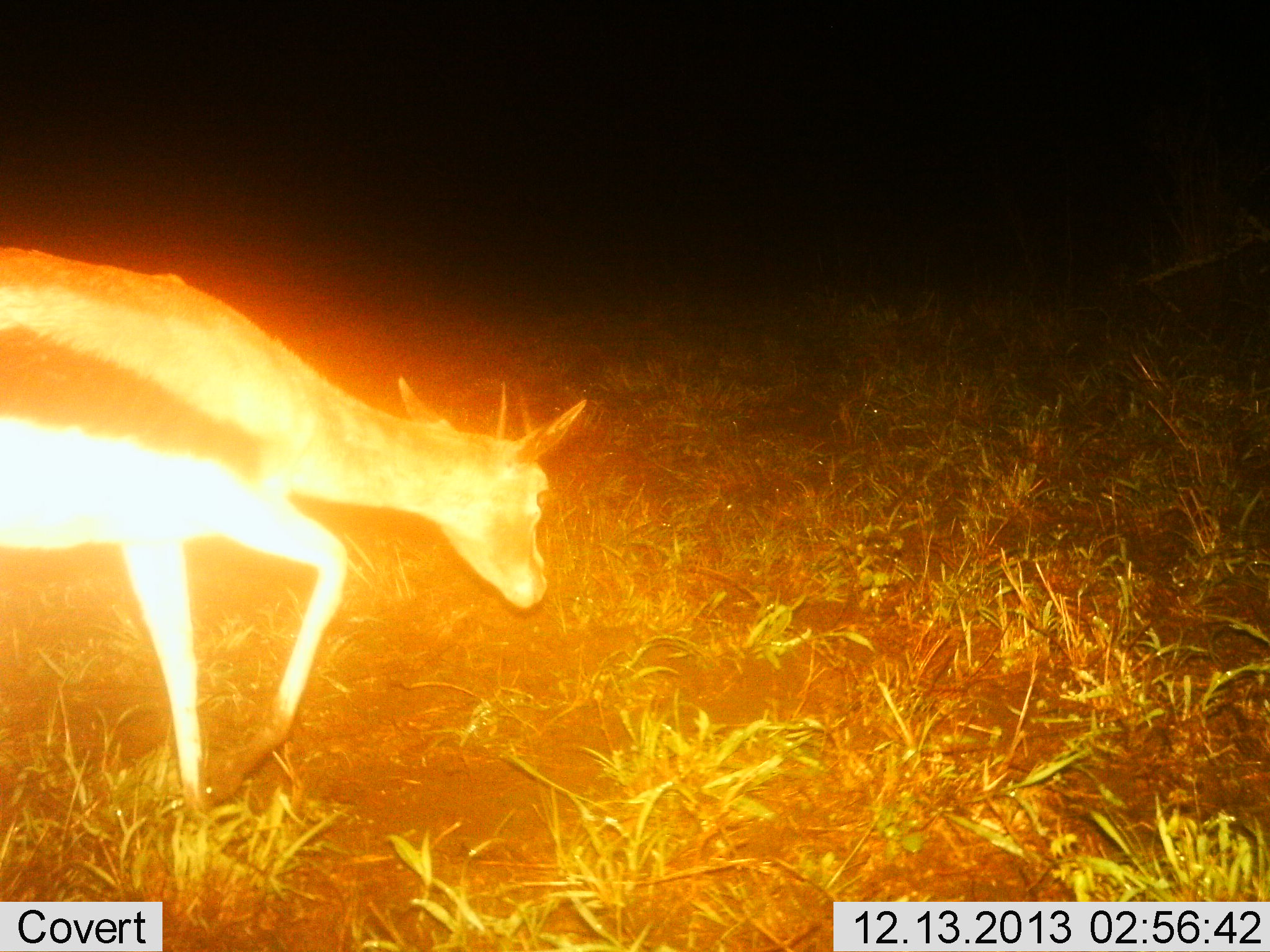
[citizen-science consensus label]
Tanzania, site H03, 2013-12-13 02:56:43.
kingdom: Animalia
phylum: Chordata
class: Mammalia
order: Artiodactyla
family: Bovidae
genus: Eudorcas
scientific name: Eudorcas thomsonii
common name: thomson's gazelle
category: gazellethomsons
Gazellethomsons (thomson's gazelle) (Eudorcas thomsonii), count 1. Behavior (volunteer vote fractions): standing 10%, resting 0%, moving 70%, interacting 0%. Young present (vote fraction): 0%. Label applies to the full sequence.